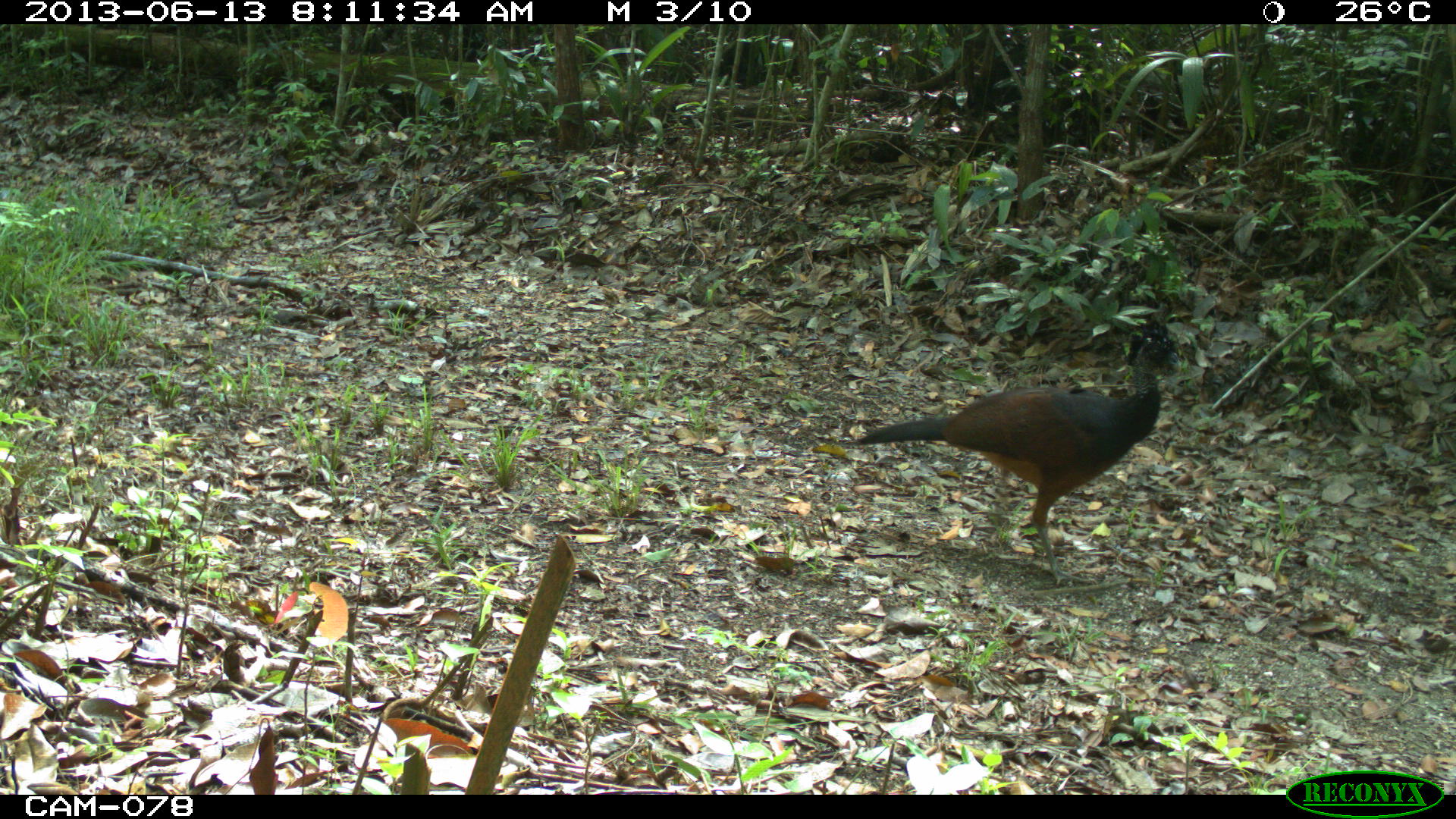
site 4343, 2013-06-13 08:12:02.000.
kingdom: Animalia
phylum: Chordata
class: Aves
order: Galliformes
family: Cracidae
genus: Crax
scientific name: Crax rubra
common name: great curassow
Crax rubra (great curassow), count 1, sex female.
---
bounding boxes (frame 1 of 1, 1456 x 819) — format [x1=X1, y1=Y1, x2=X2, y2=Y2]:
crax rubra: [x1=842, y1=321, x2=1183, y2=587]